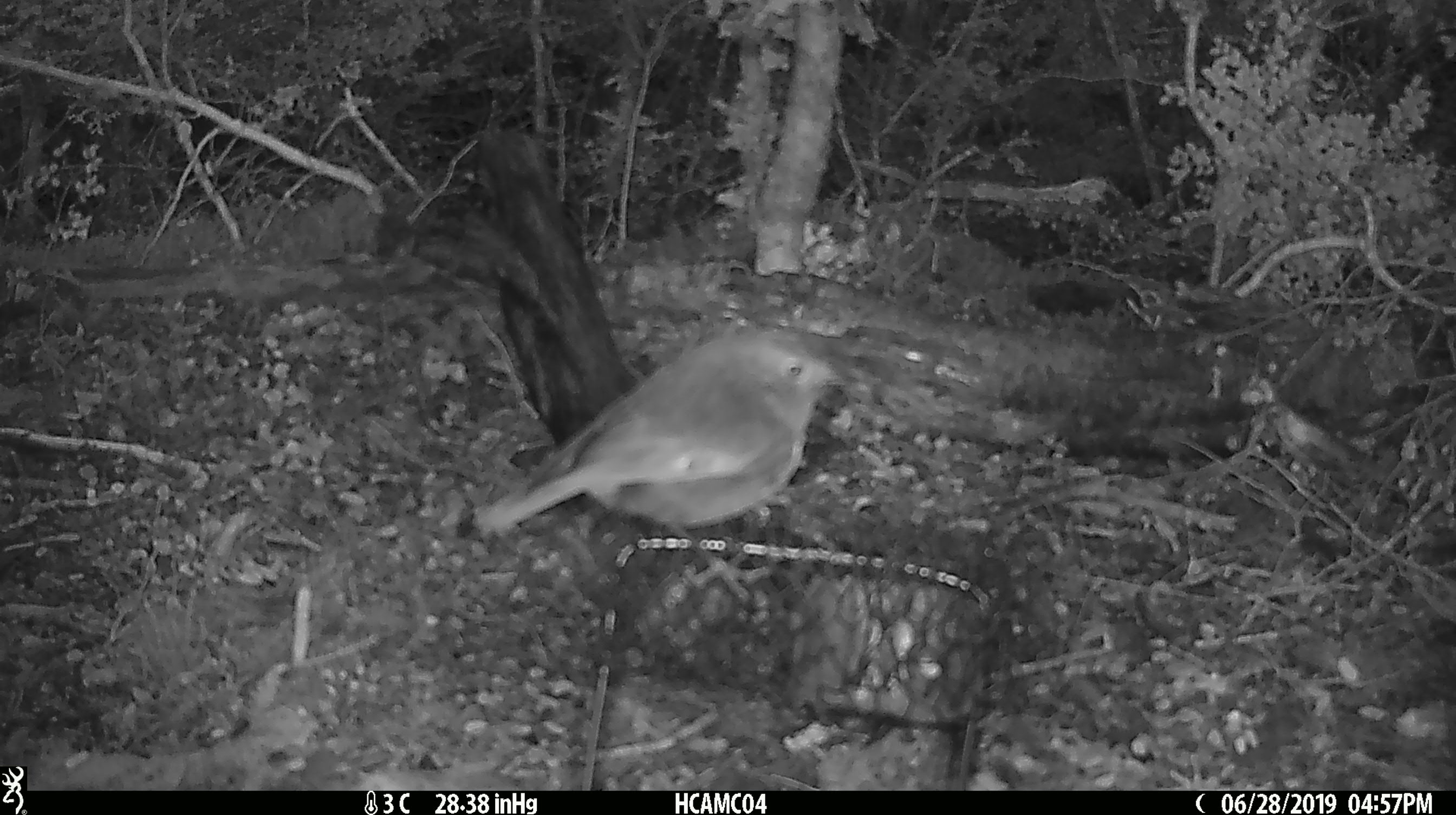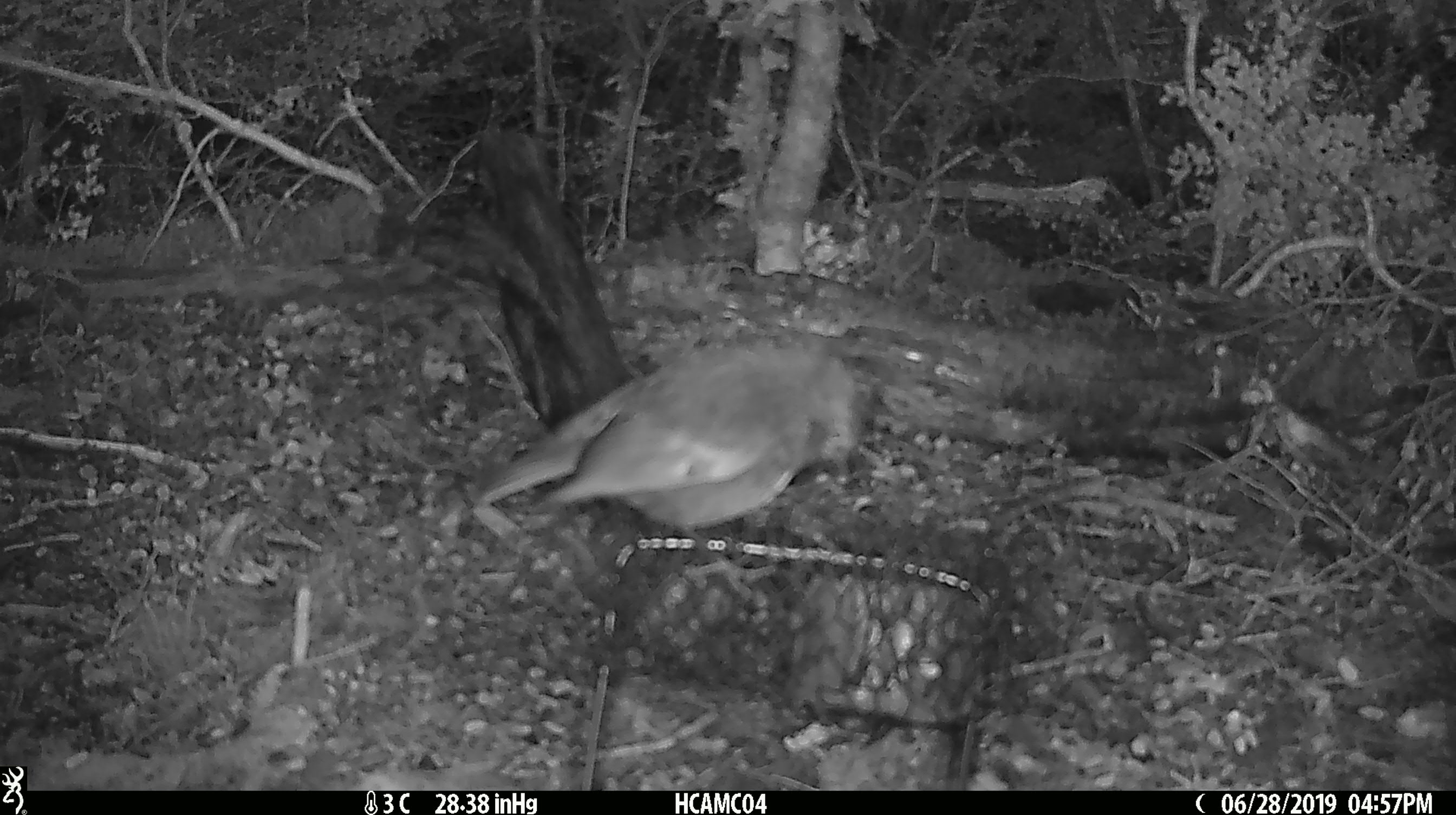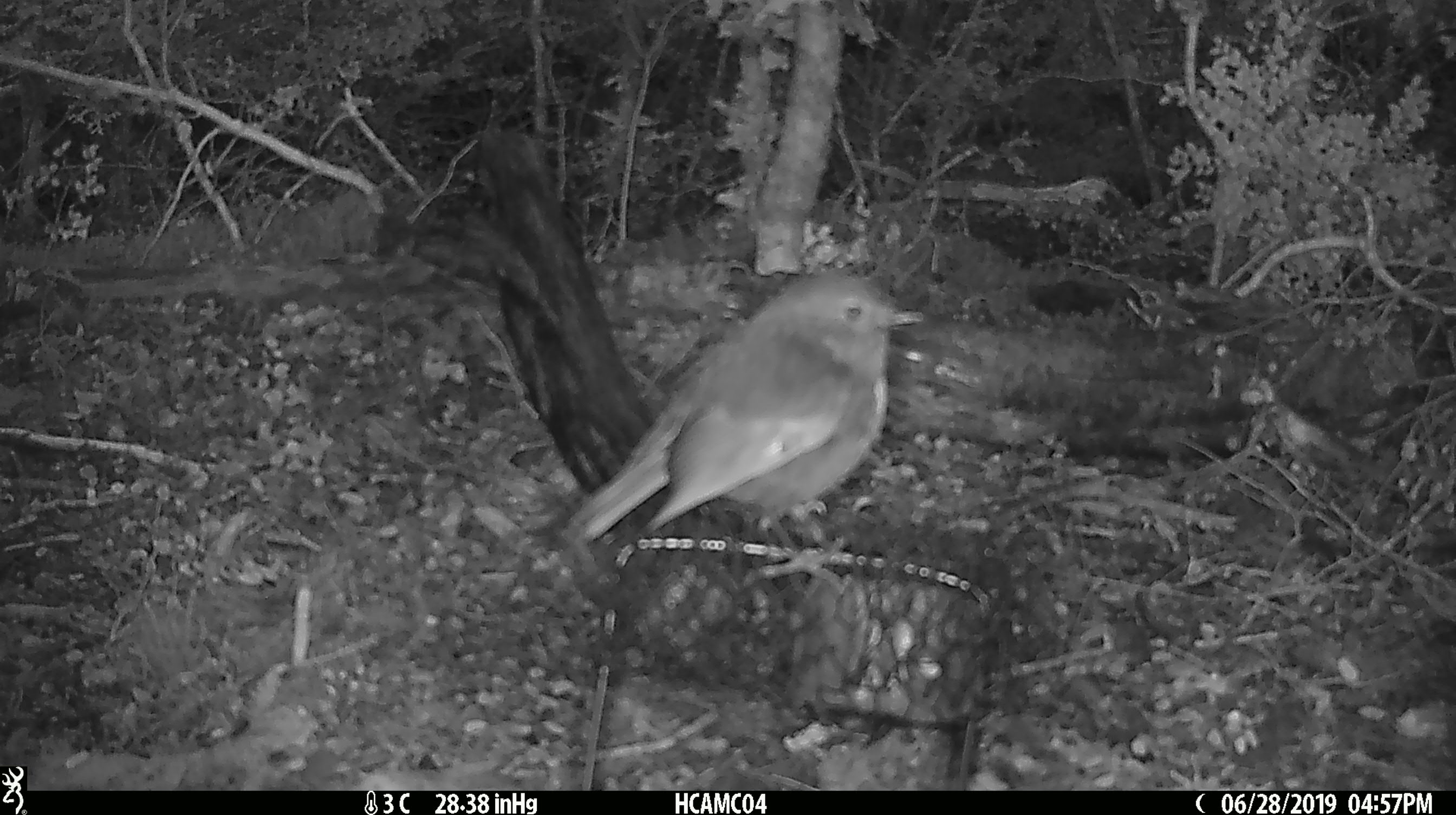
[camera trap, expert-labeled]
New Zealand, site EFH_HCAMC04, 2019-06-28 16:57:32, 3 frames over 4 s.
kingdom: Animalia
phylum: Chordata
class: Aves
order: Passeriformes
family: Petroicidae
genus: Petroica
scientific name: Petroica australis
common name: new zealand robin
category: robin